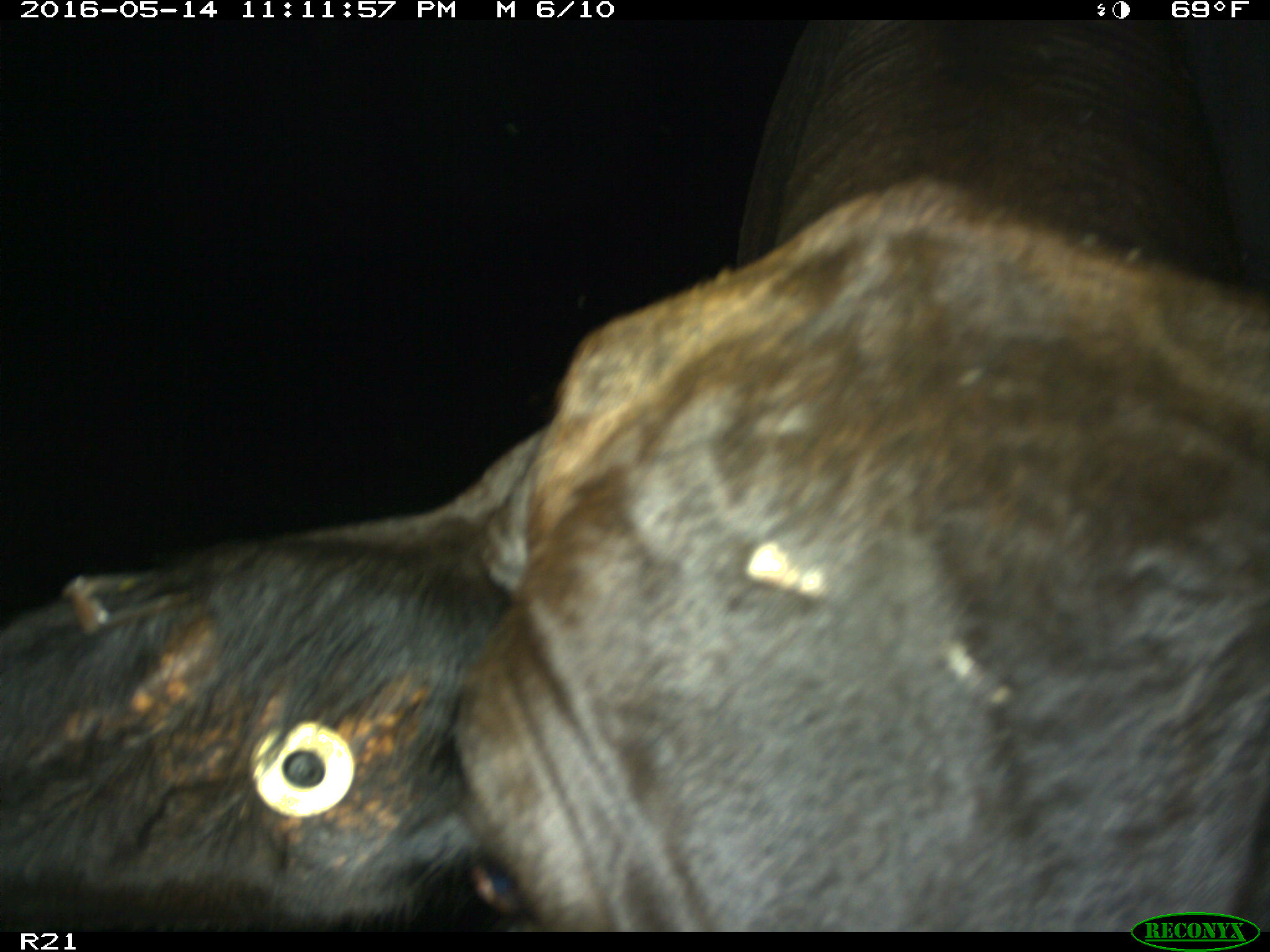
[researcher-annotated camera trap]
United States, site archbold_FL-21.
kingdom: Animalia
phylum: Chordata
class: Mammalia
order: Artiodactyla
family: Bovidae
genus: Bos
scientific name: Bos taurus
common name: domestic cow